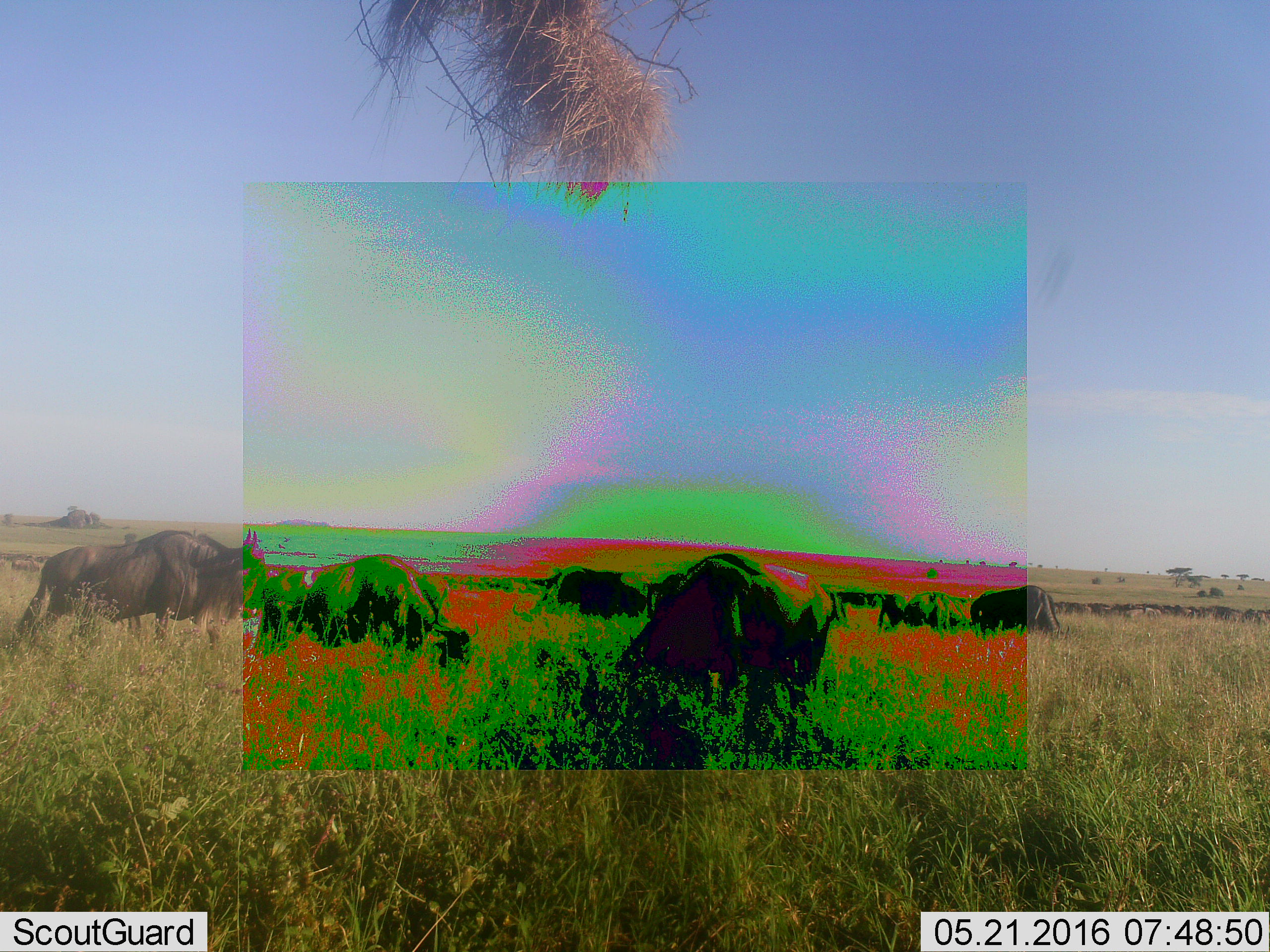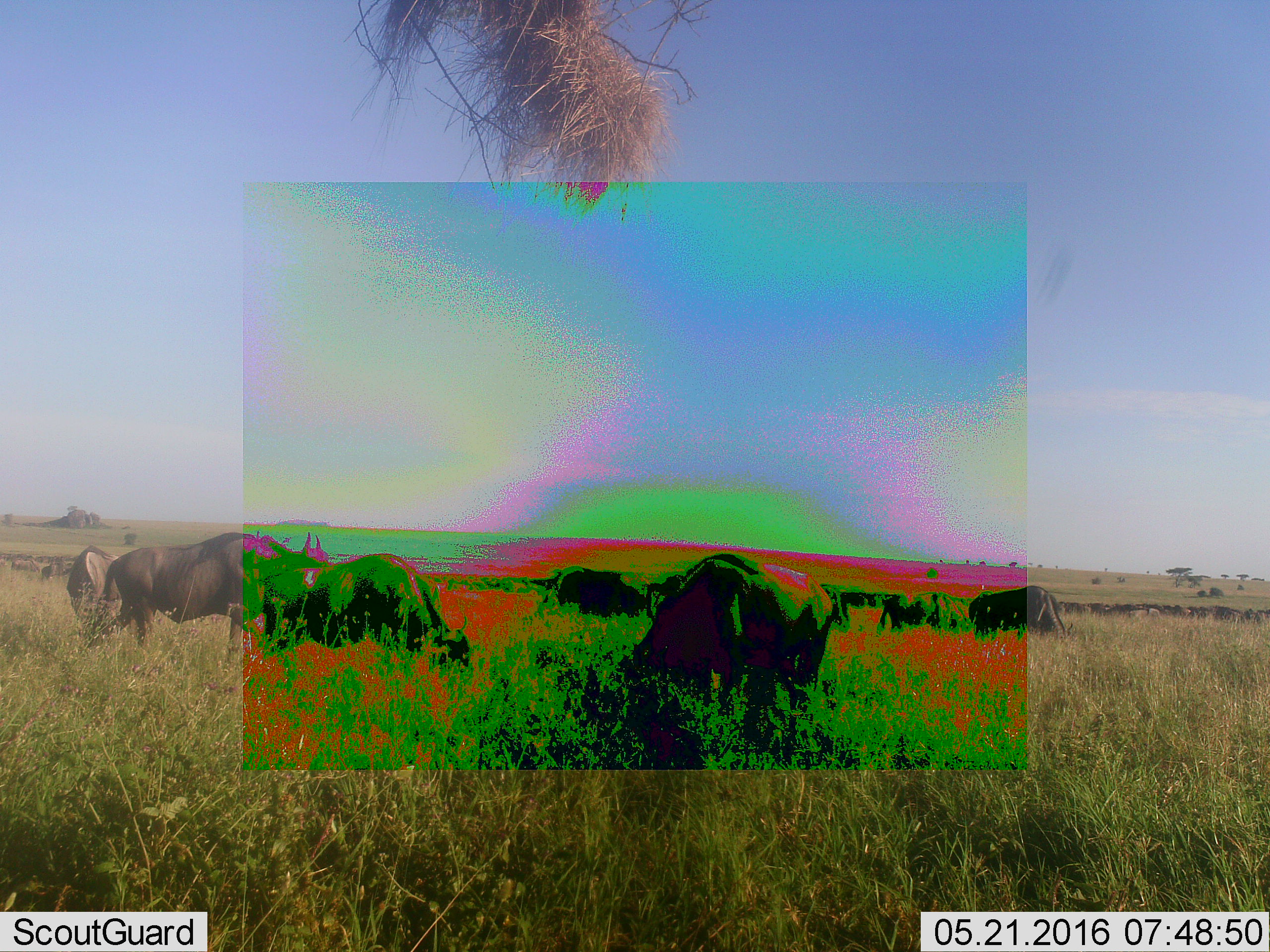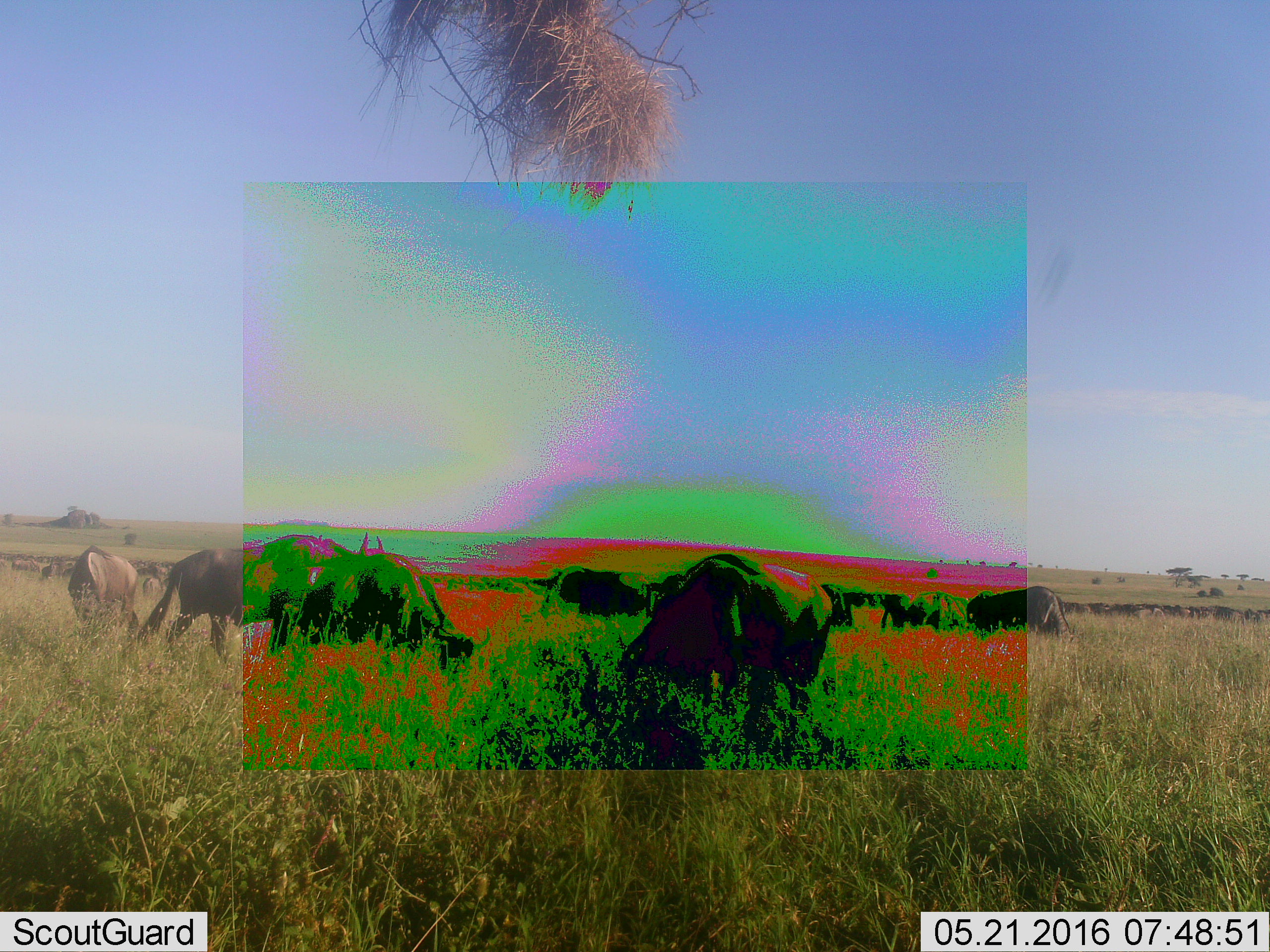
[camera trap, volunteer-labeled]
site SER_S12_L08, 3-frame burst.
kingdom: Animalia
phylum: Chordata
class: Mammalia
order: Artiodactyla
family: Bovidae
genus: Connochaetes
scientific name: Connochaetes taurinus taurinus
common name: blue wildebeest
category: wildebeestblue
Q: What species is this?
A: Wildebeestblue (blue wildebeest) (Connochaetes taurinus taurinus).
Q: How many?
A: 11-50.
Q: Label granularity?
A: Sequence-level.